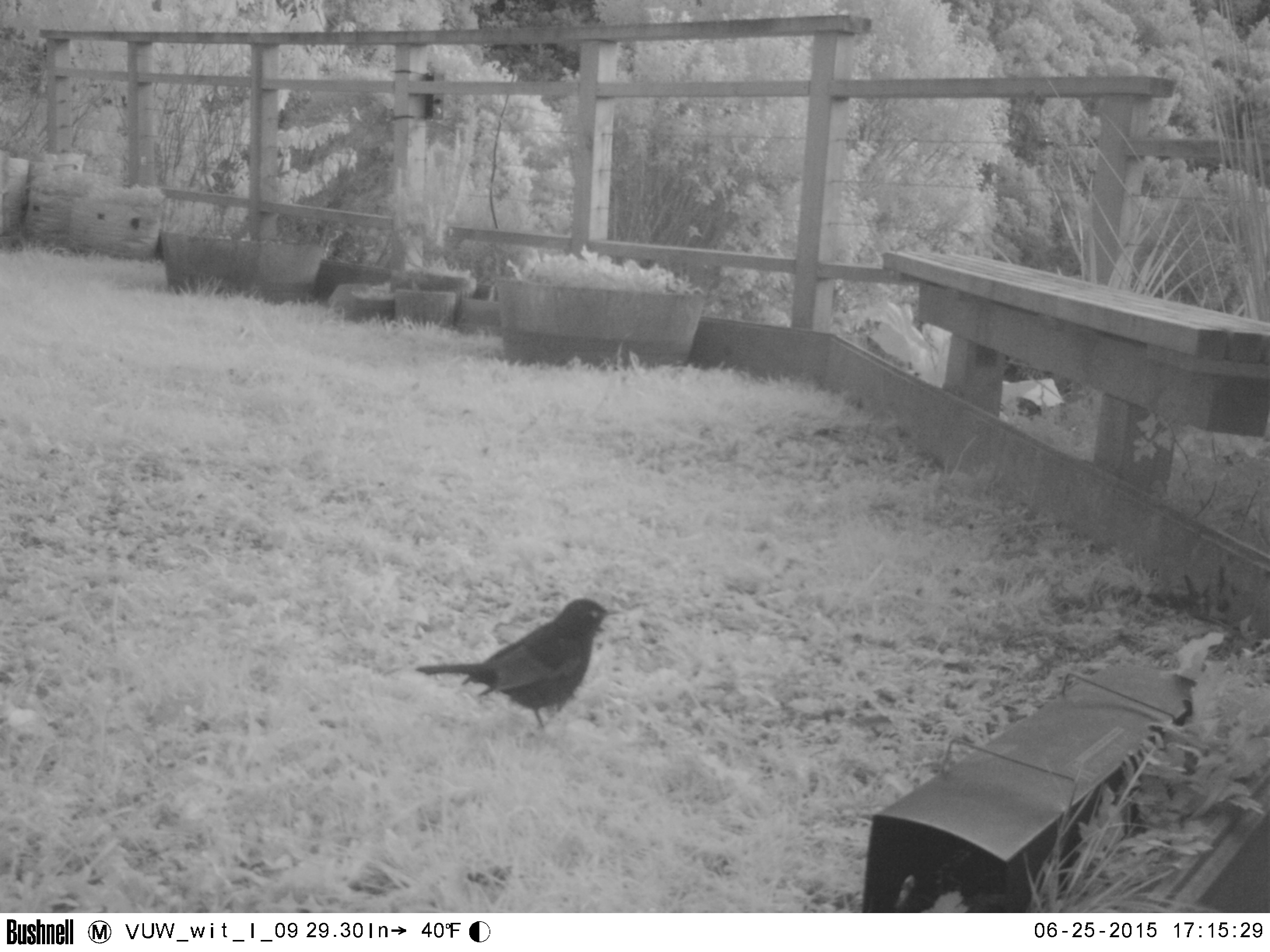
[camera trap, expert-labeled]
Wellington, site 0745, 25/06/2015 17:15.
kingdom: Animalia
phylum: Chordata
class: Aves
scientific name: Aves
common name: bird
Bird (Aves).